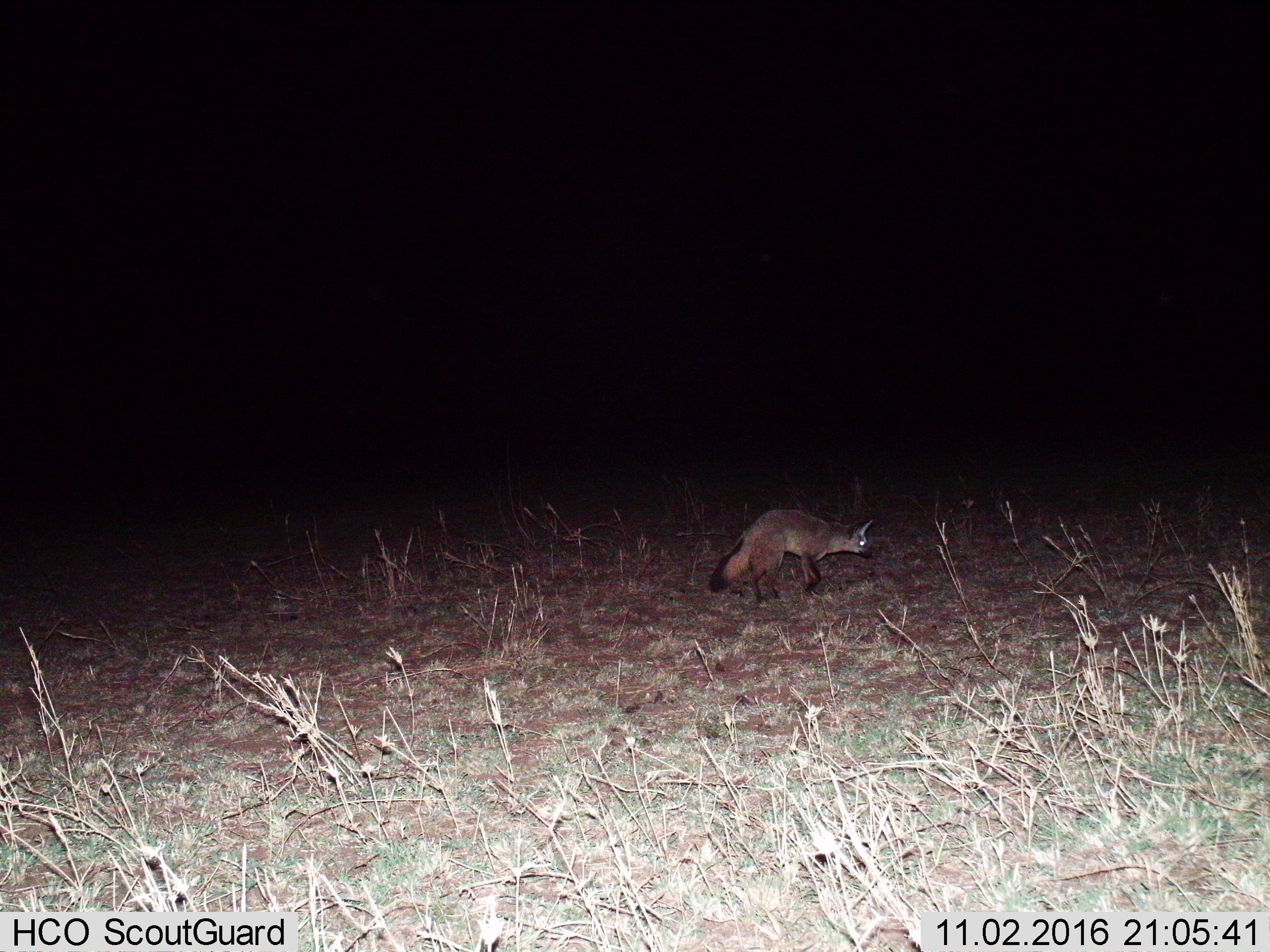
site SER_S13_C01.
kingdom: Animalia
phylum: Chordata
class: Mammalia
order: Carnivora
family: Canidae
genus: Otocyon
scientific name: Otocyon megalotis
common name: bat-eared fox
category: foxbateared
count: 1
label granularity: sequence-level